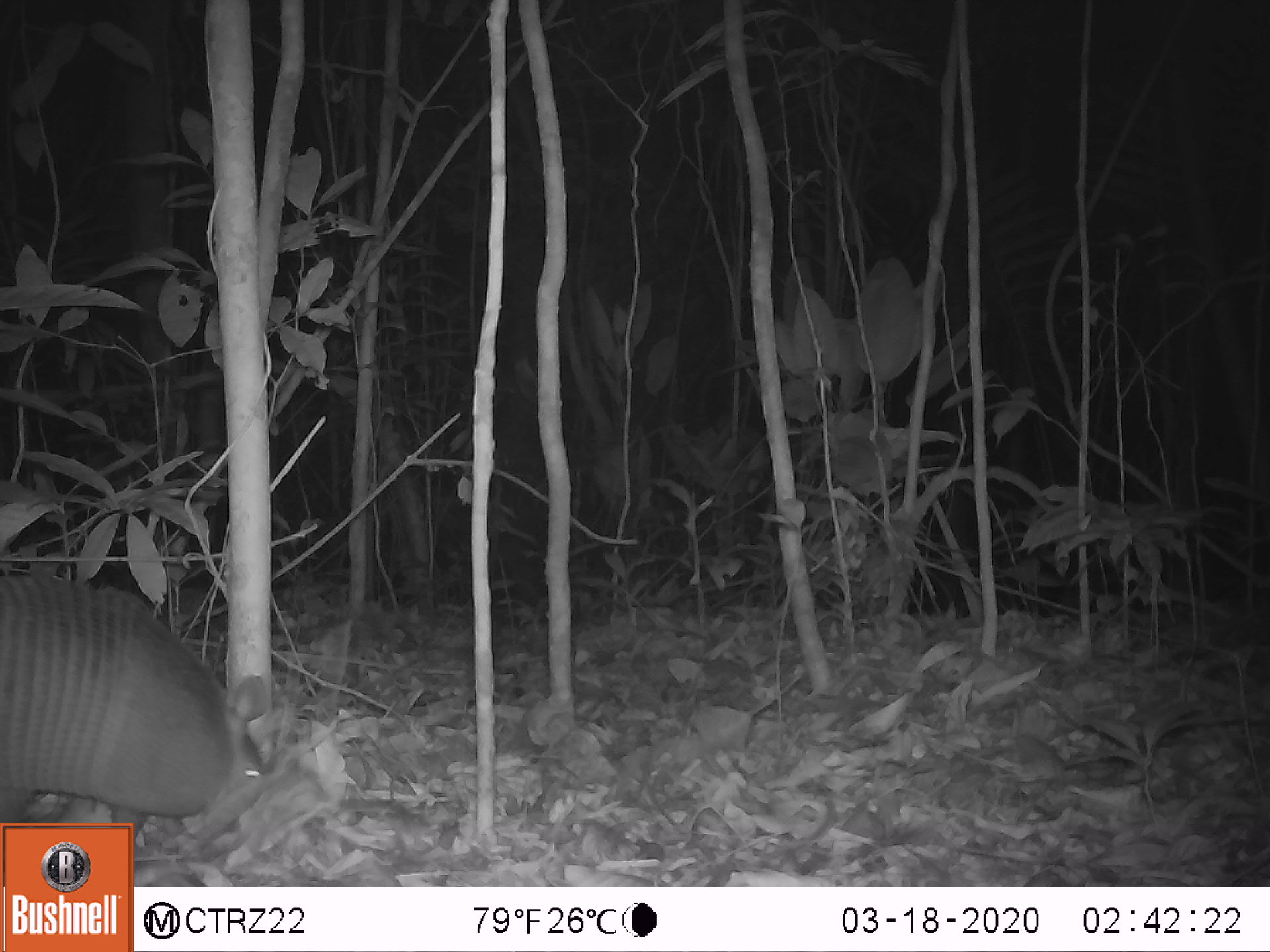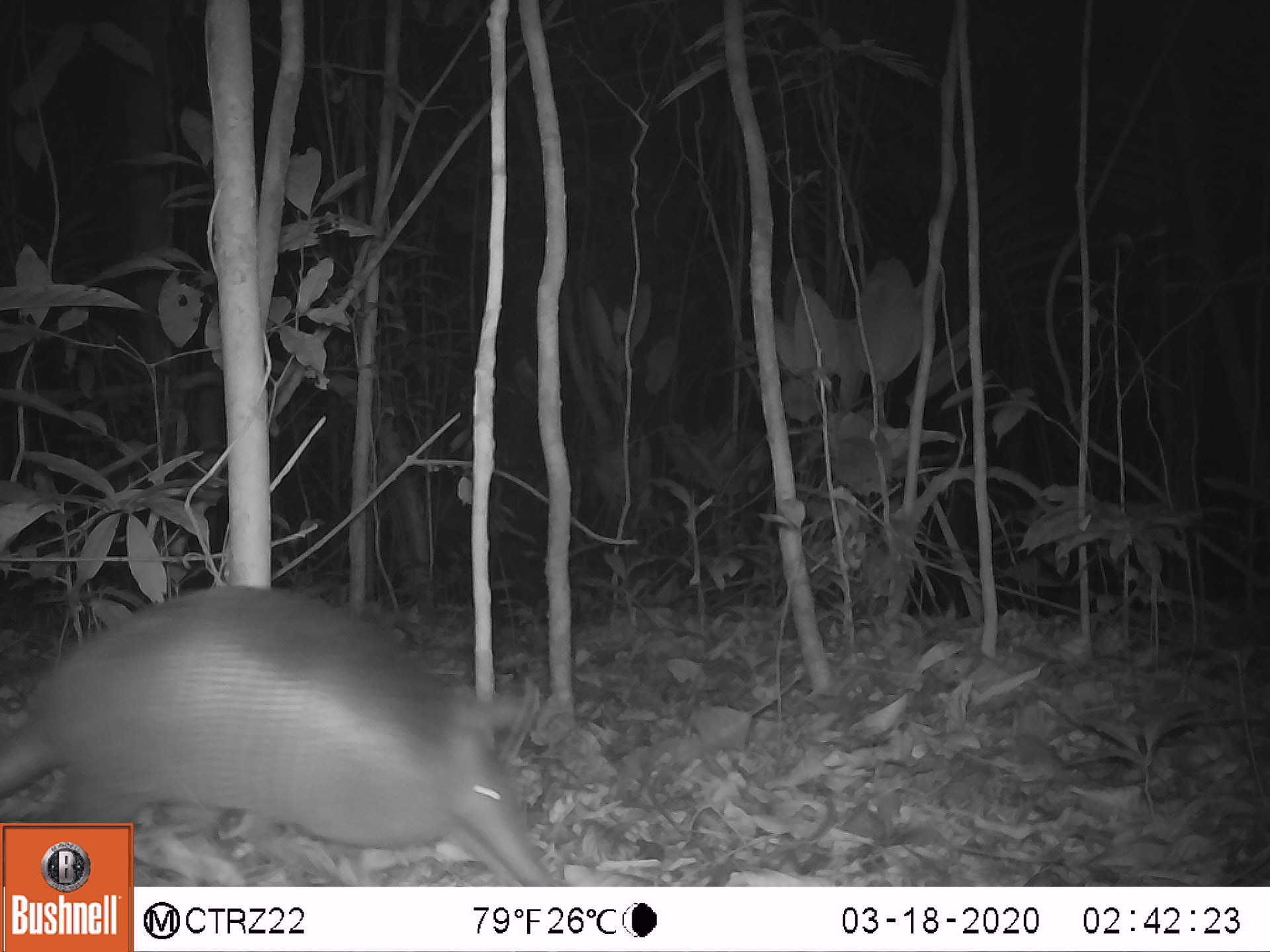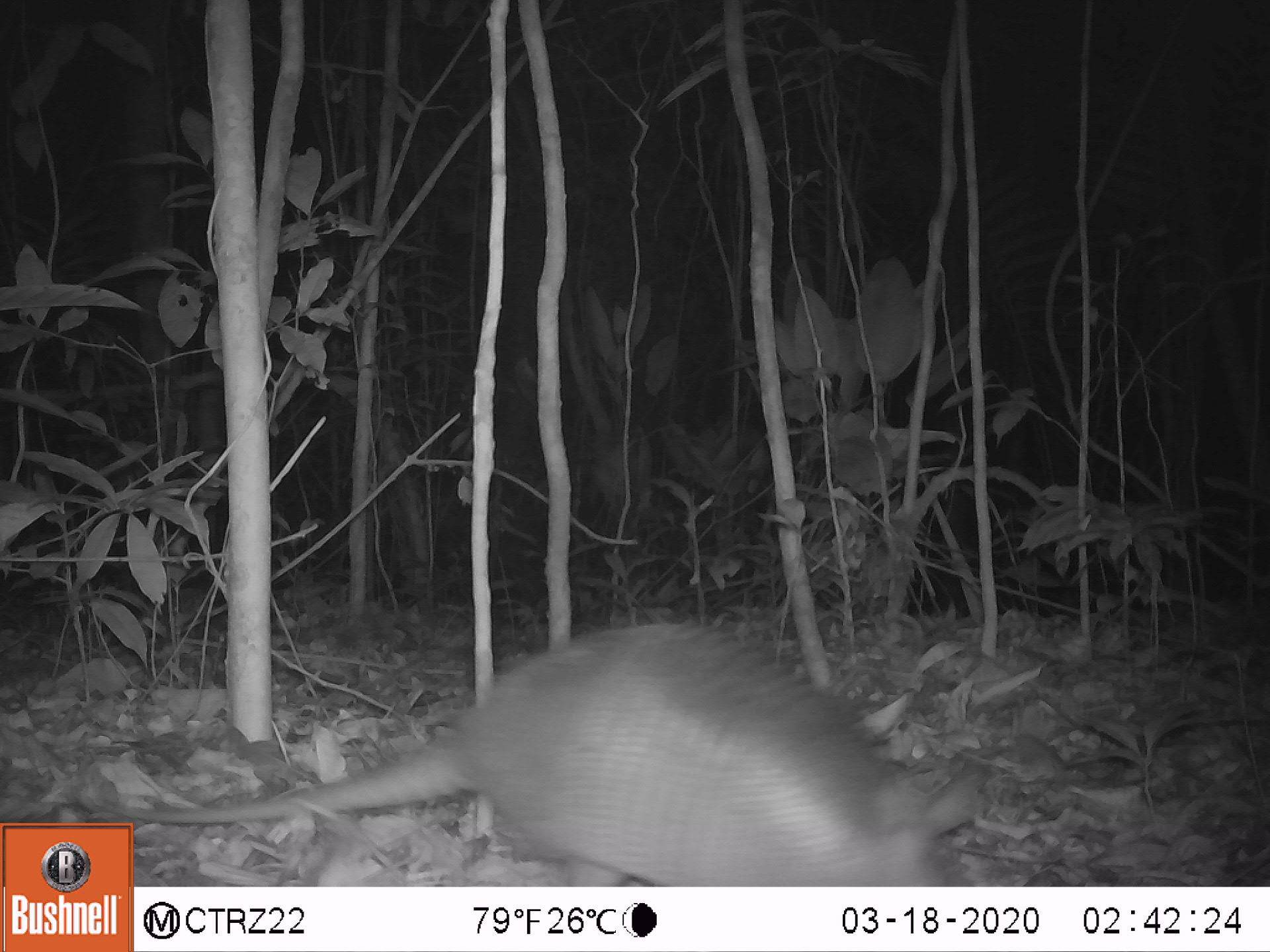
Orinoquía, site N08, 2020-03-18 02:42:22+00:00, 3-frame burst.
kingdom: Animalia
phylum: Chordata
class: Mammalia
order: Cingulata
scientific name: Cingulata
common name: armadillo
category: unknown armadillo